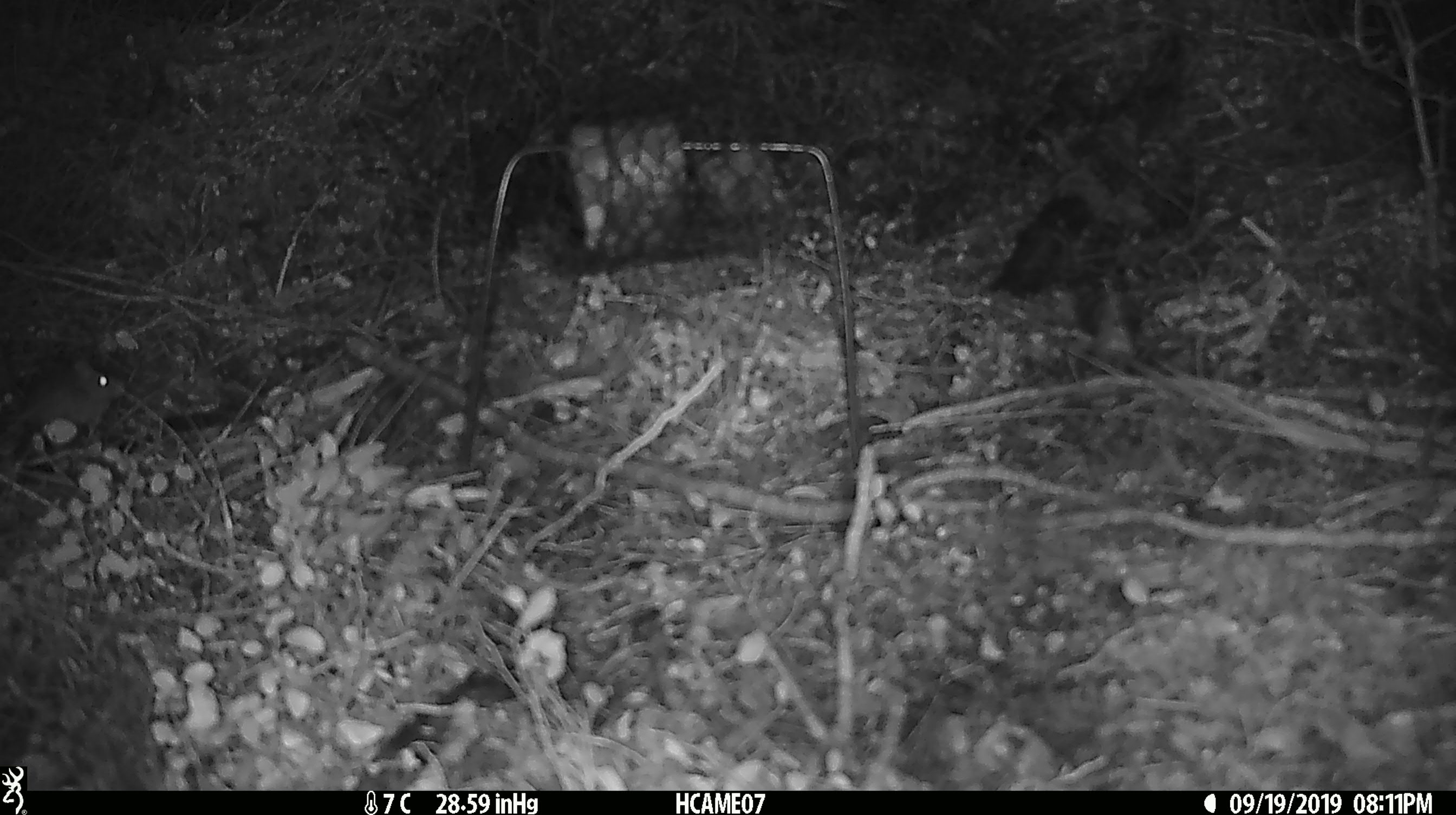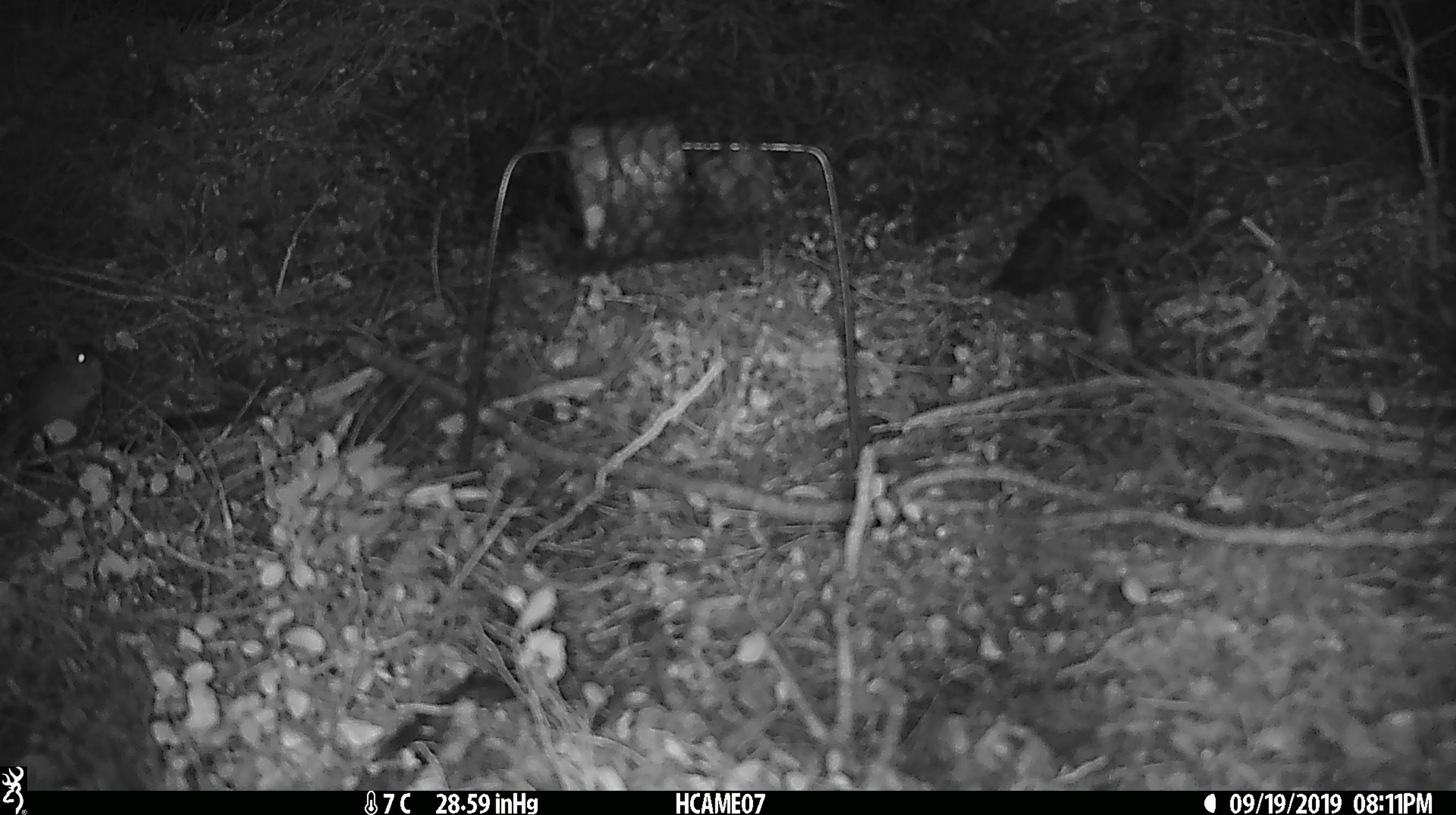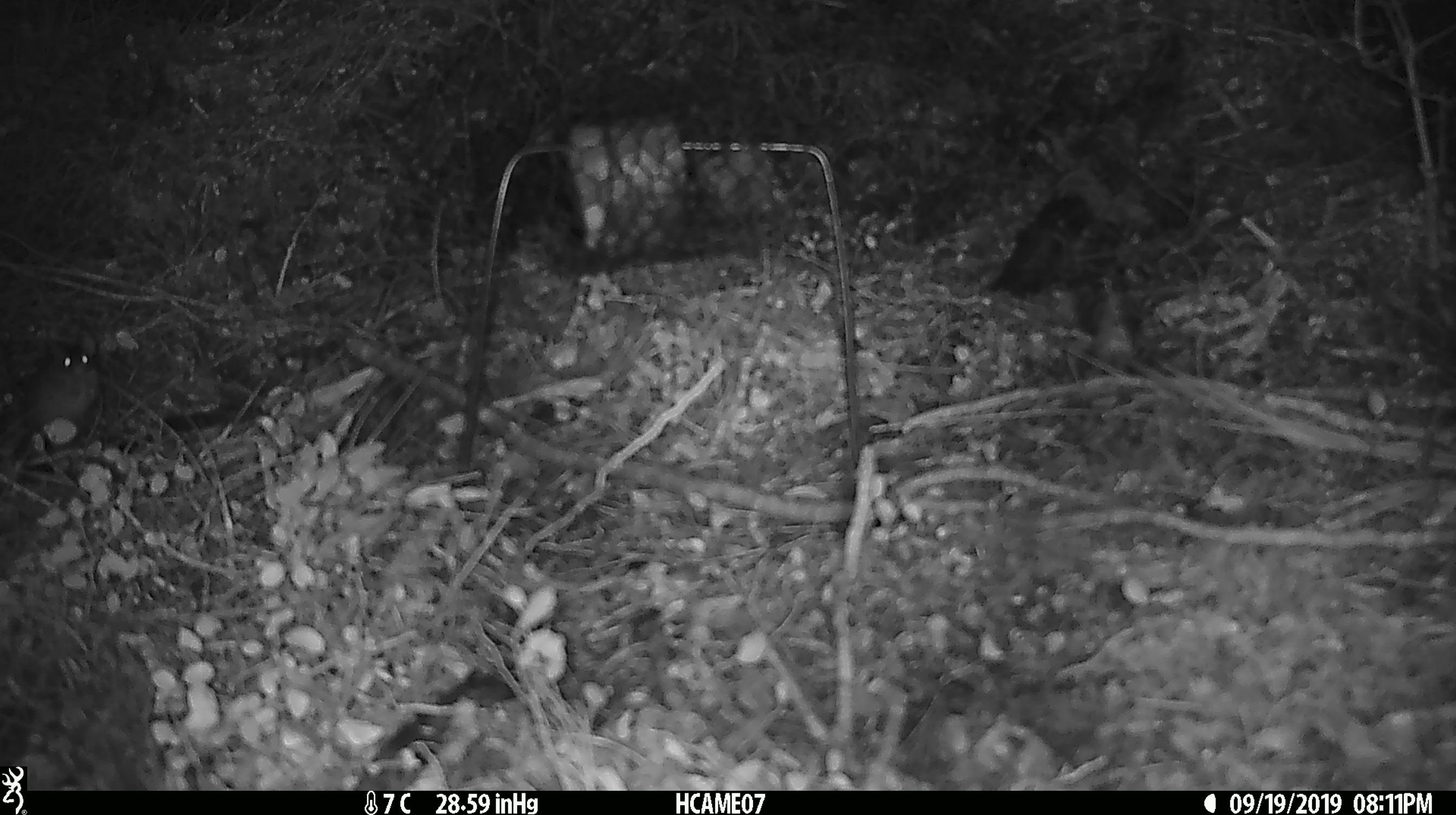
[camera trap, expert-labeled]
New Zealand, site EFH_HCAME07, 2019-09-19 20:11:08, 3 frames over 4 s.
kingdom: Animalia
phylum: Chordata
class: Mammalia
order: Rodentia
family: Muridae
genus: Mus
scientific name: Mus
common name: mouse